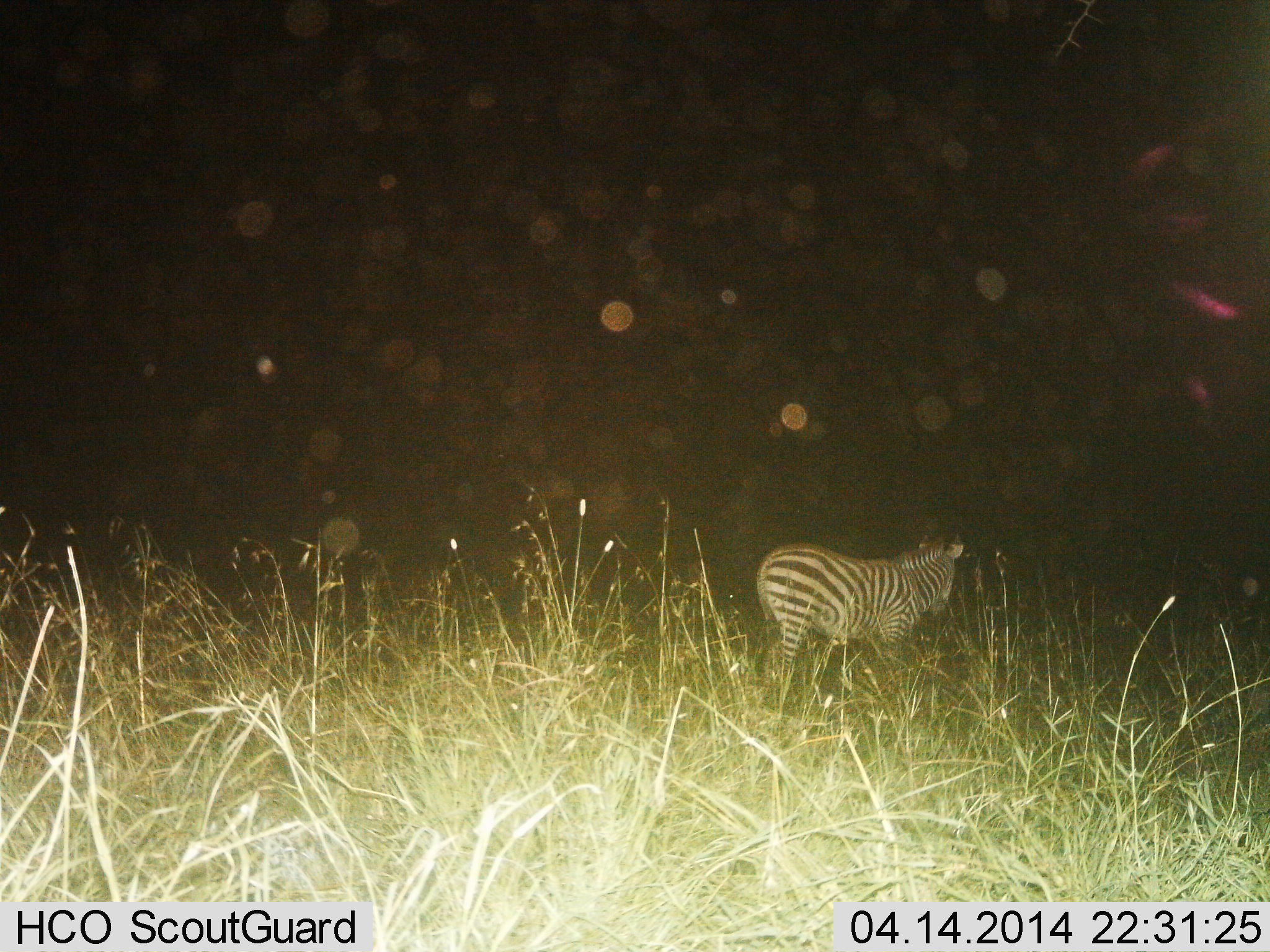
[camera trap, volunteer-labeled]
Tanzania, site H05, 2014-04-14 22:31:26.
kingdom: Animalia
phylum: Chordata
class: Mammalia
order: Perissodactyla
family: Equidae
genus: Equus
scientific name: Equus quagga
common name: plains zebra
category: zebra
Zebra (plains zebra) (Equus quagga), count 1. Behavior (volunteer vote fractions): standing 80%, resting 0%, moving 20%, interacting 0%. Young present (vote fraction): 0%. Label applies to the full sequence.